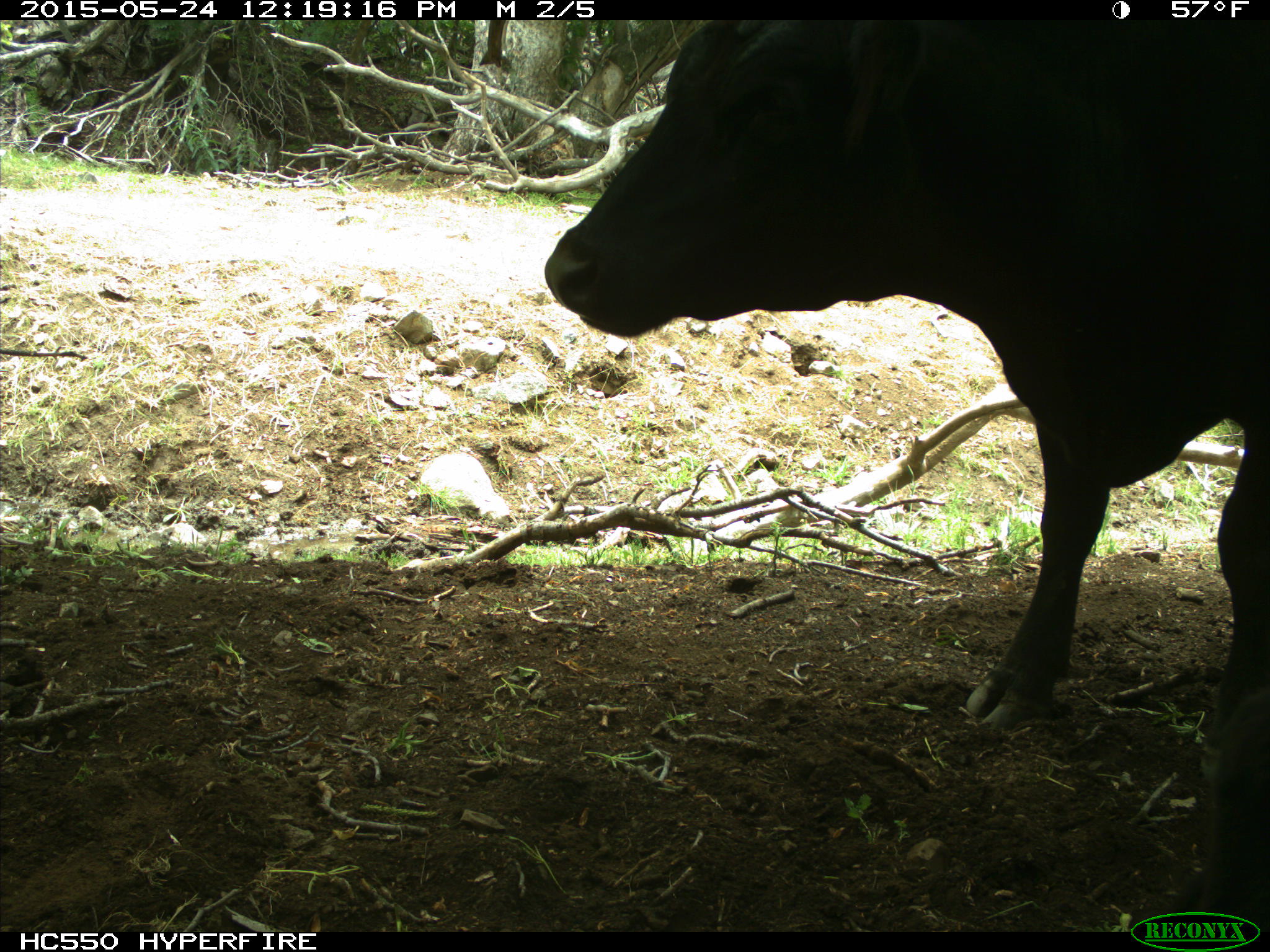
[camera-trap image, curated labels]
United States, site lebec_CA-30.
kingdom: Animalia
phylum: Chordata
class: Mammalia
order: Artiodactyla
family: Bovidae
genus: Bos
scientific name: Bos taurus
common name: domestic cow